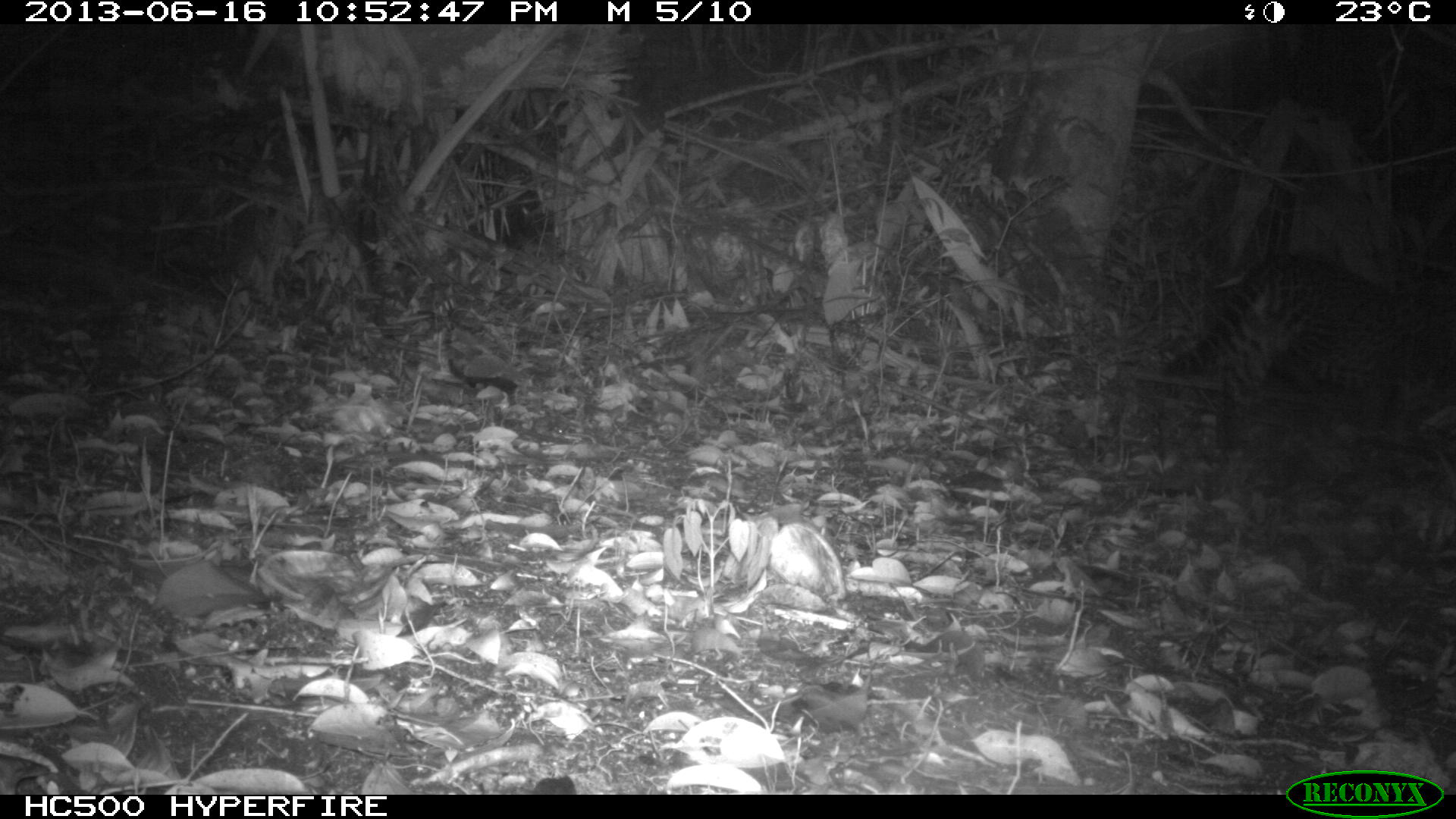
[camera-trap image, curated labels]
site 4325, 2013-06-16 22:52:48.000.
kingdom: Animalia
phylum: Chordata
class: Mammalia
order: Carnivora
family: Felidae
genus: Leopardus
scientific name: Leopardus pardalis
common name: ocelot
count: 1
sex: male